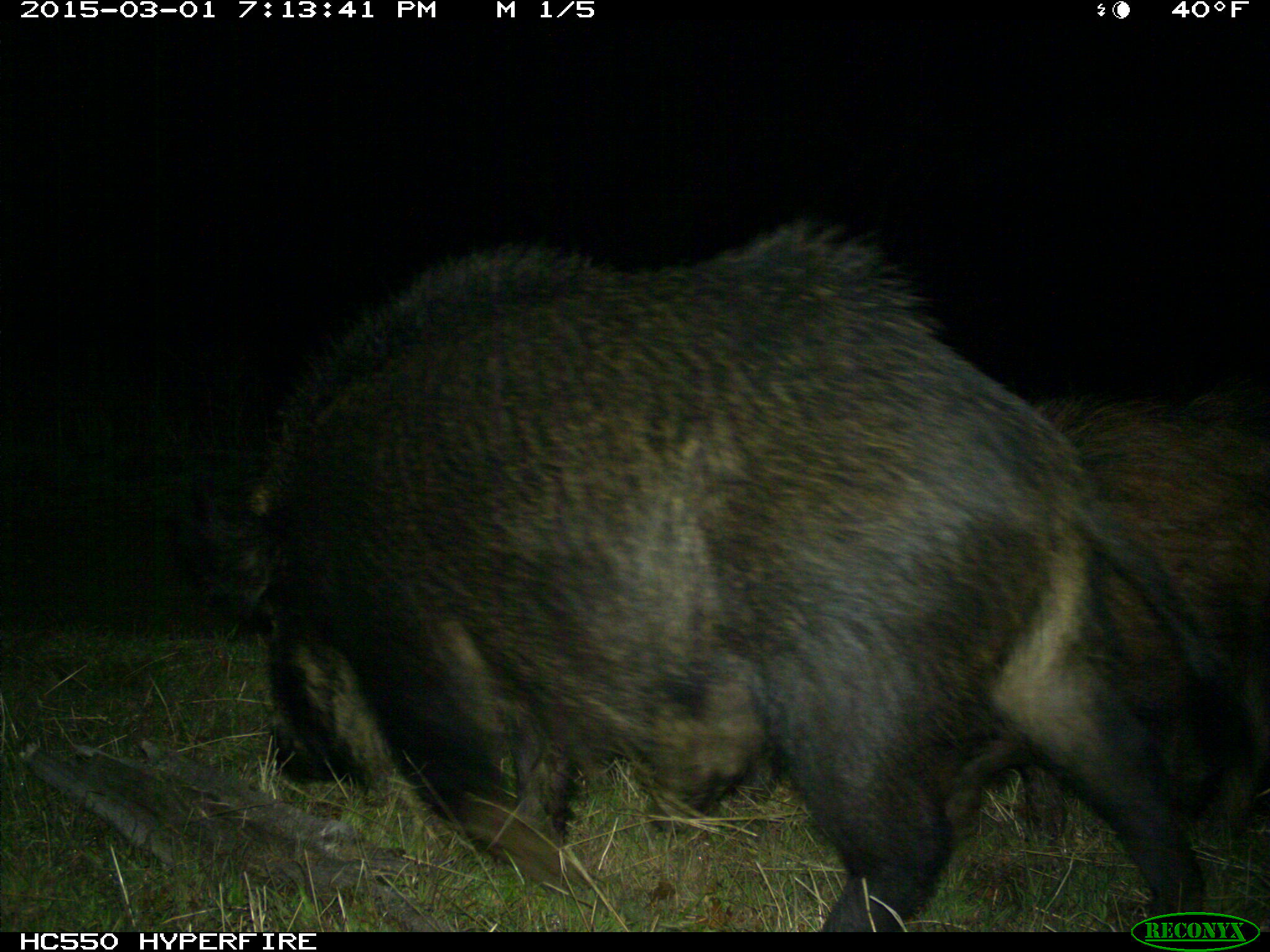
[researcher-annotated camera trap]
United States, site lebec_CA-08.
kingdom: Animalia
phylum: Chordata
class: Mammalia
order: Artiodactyla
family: Suidae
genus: Sus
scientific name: Sus scrofa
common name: wild boar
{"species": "Sus scrofa (wild boar)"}